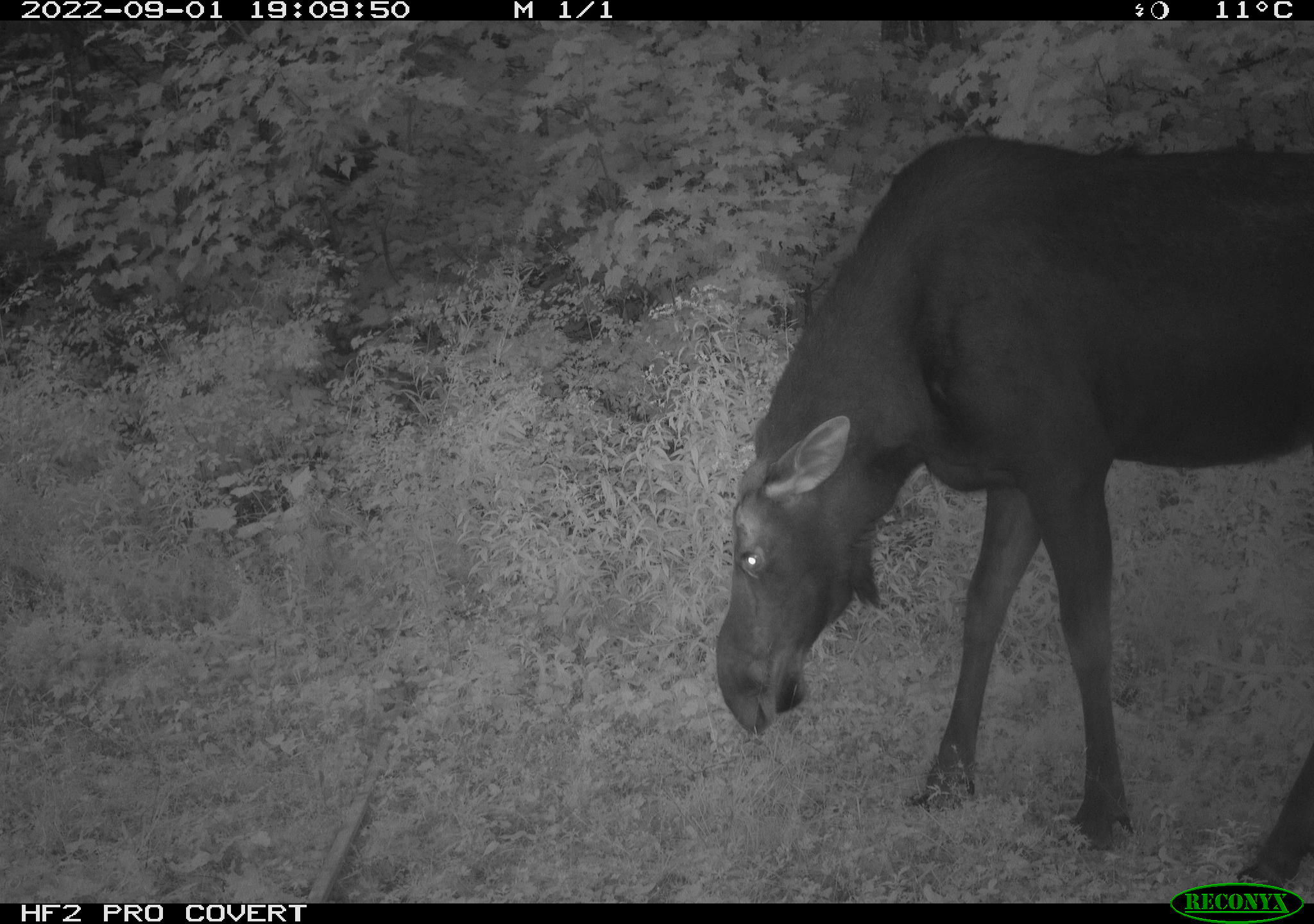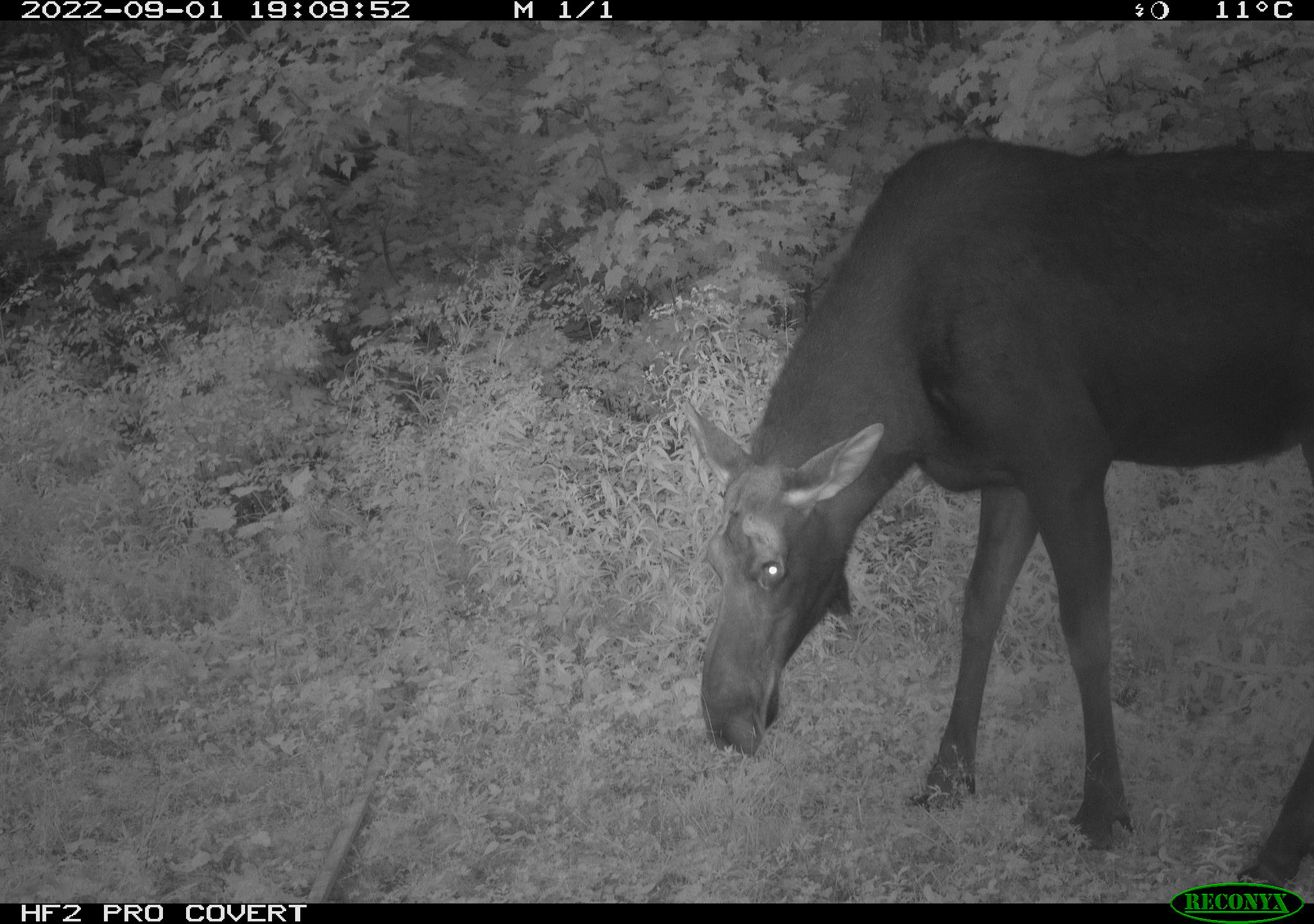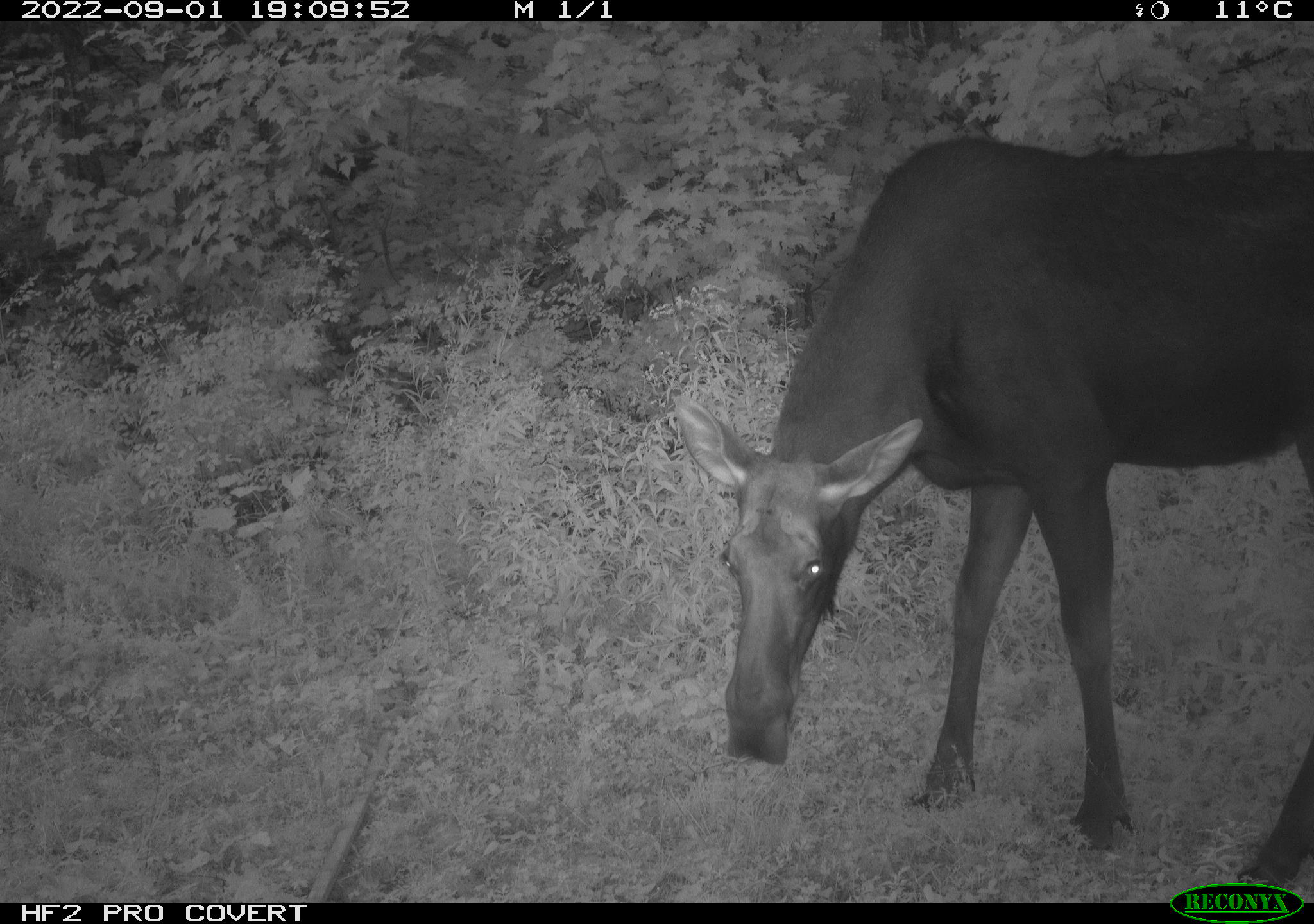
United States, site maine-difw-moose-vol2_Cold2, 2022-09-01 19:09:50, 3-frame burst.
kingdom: Animalia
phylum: Chordata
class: Mammalia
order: Artiodactyla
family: Cervidae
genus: Alces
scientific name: Alces alces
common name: moose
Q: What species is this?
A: Moose (Alces alces).